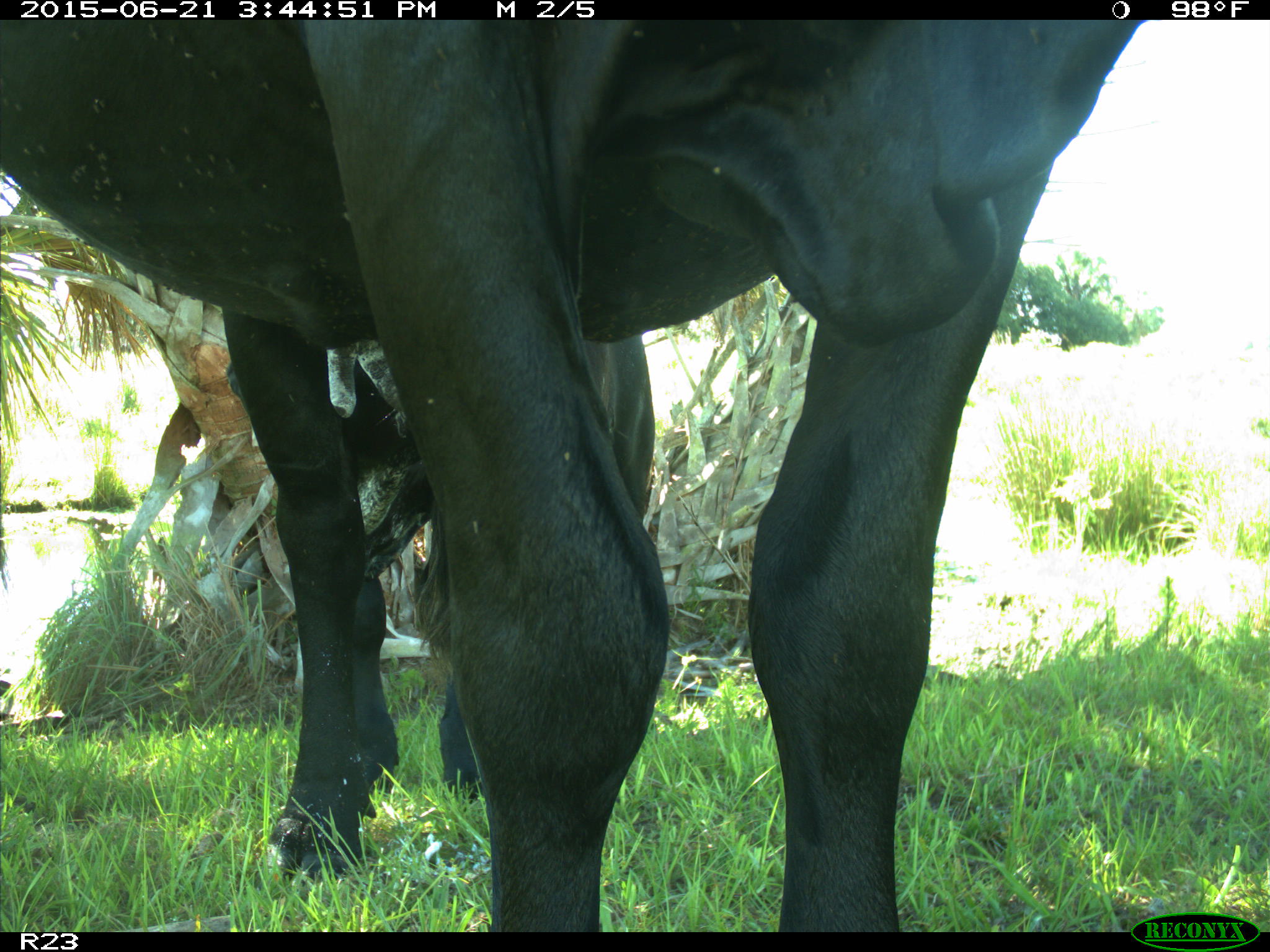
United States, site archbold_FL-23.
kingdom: Animalia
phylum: Chordata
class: Mammalia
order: Artiodactyla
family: Bovidae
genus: Bos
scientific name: Bos taurus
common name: domestic cow